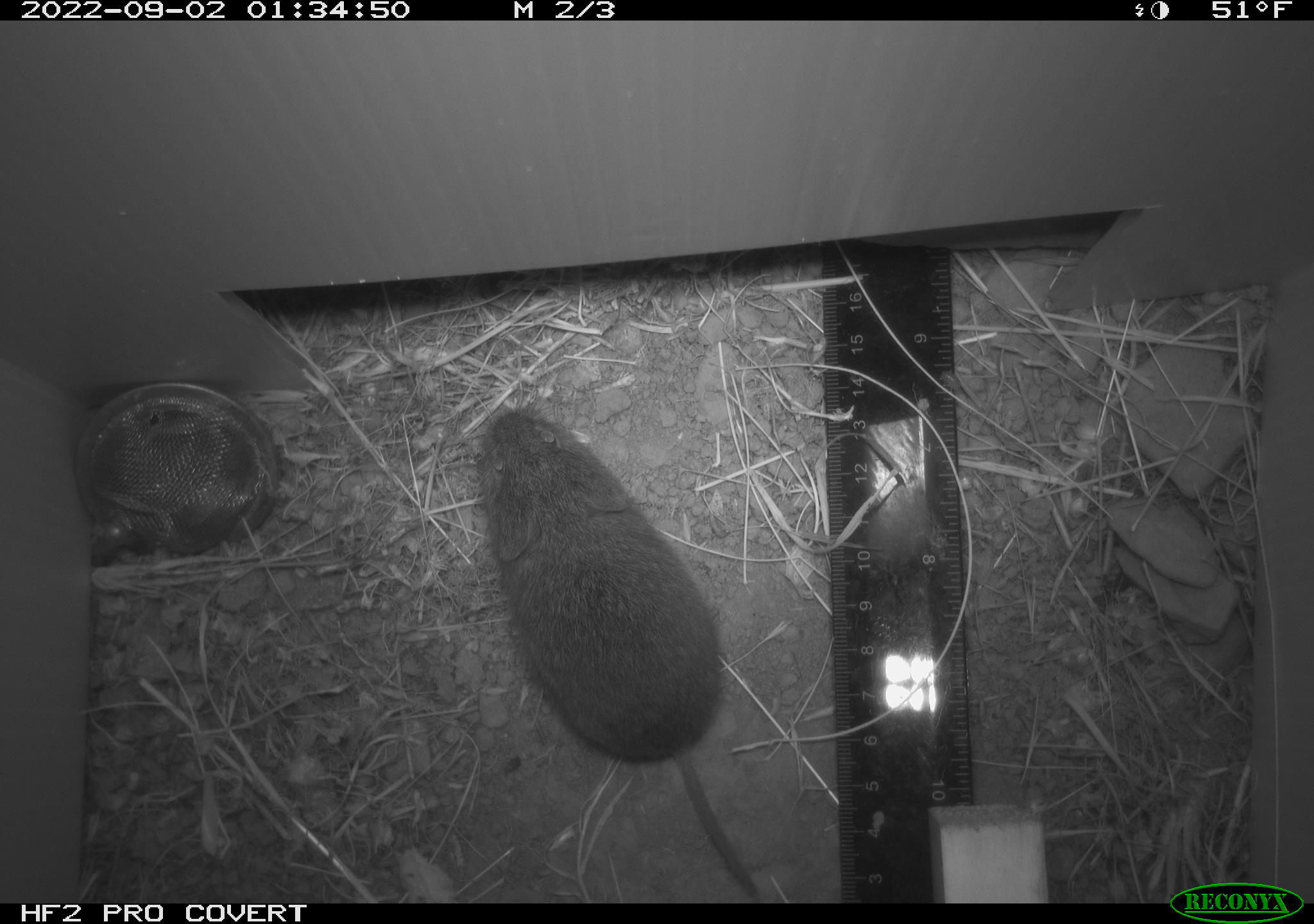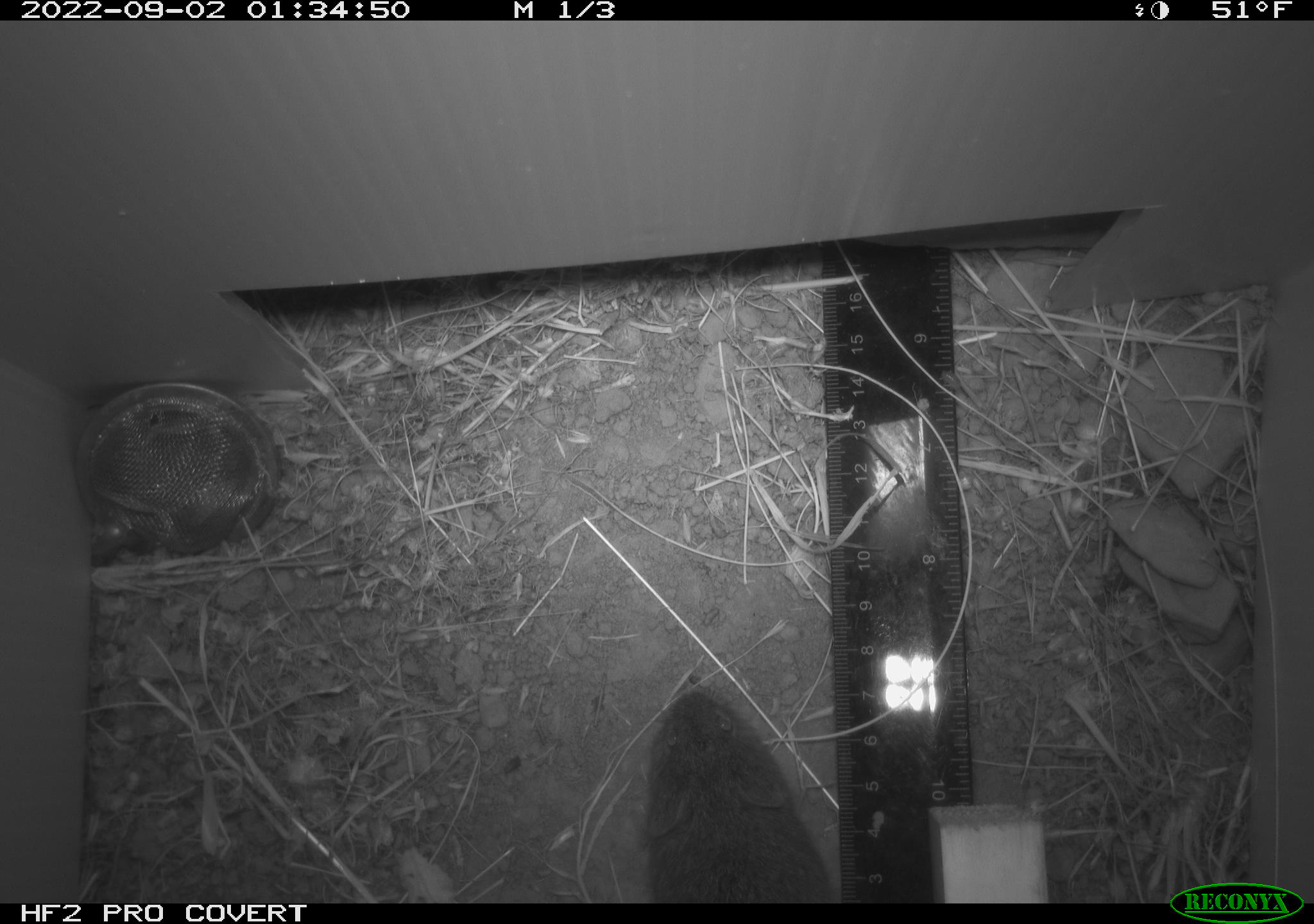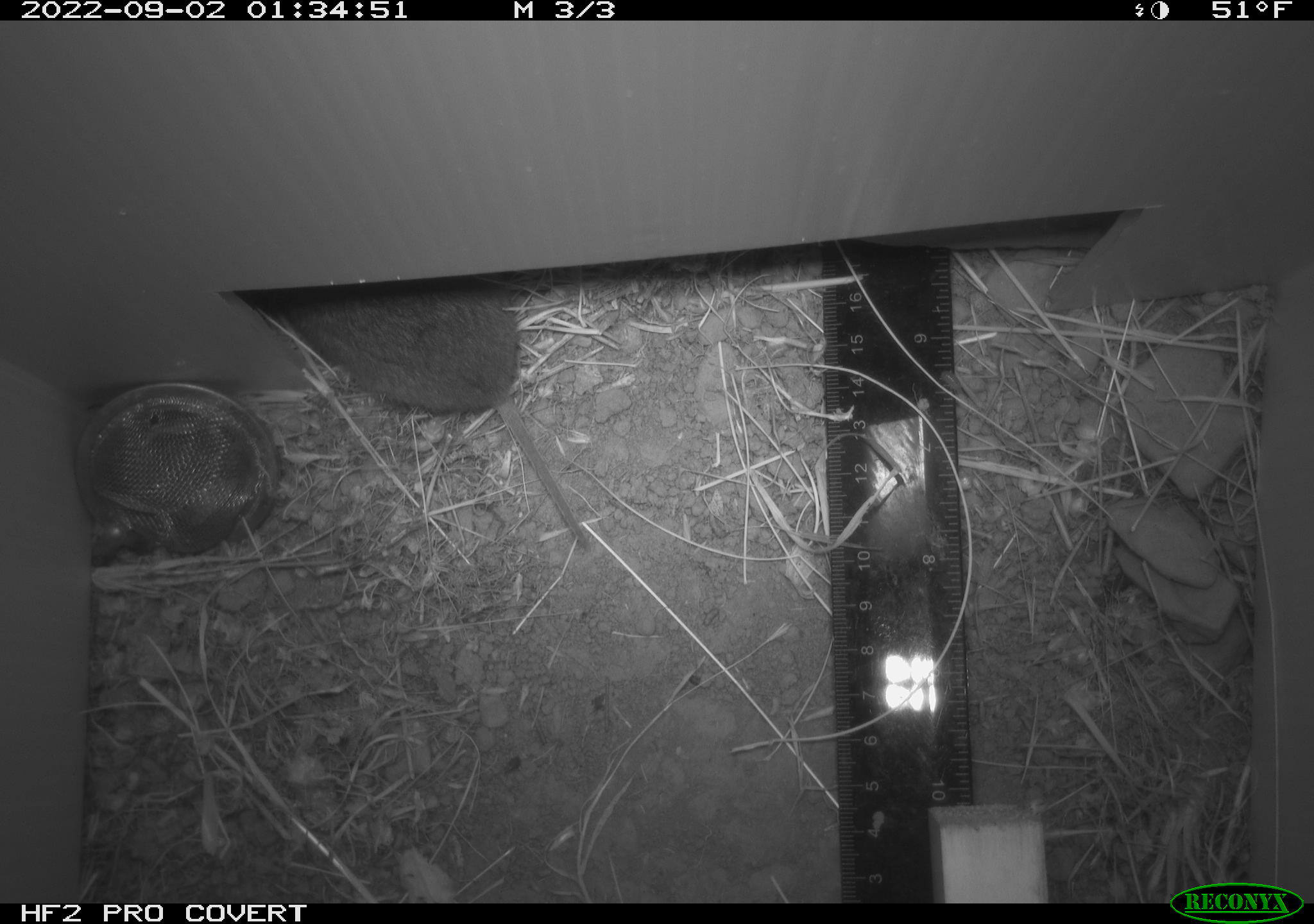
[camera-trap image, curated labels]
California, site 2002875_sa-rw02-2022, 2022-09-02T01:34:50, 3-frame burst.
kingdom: Animalia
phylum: Chordata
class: Mammalia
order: Rodentia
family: Cricetidae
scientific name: Arvicolinae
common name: voles, lemmings, and muskrats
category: arvicolinae subfamily